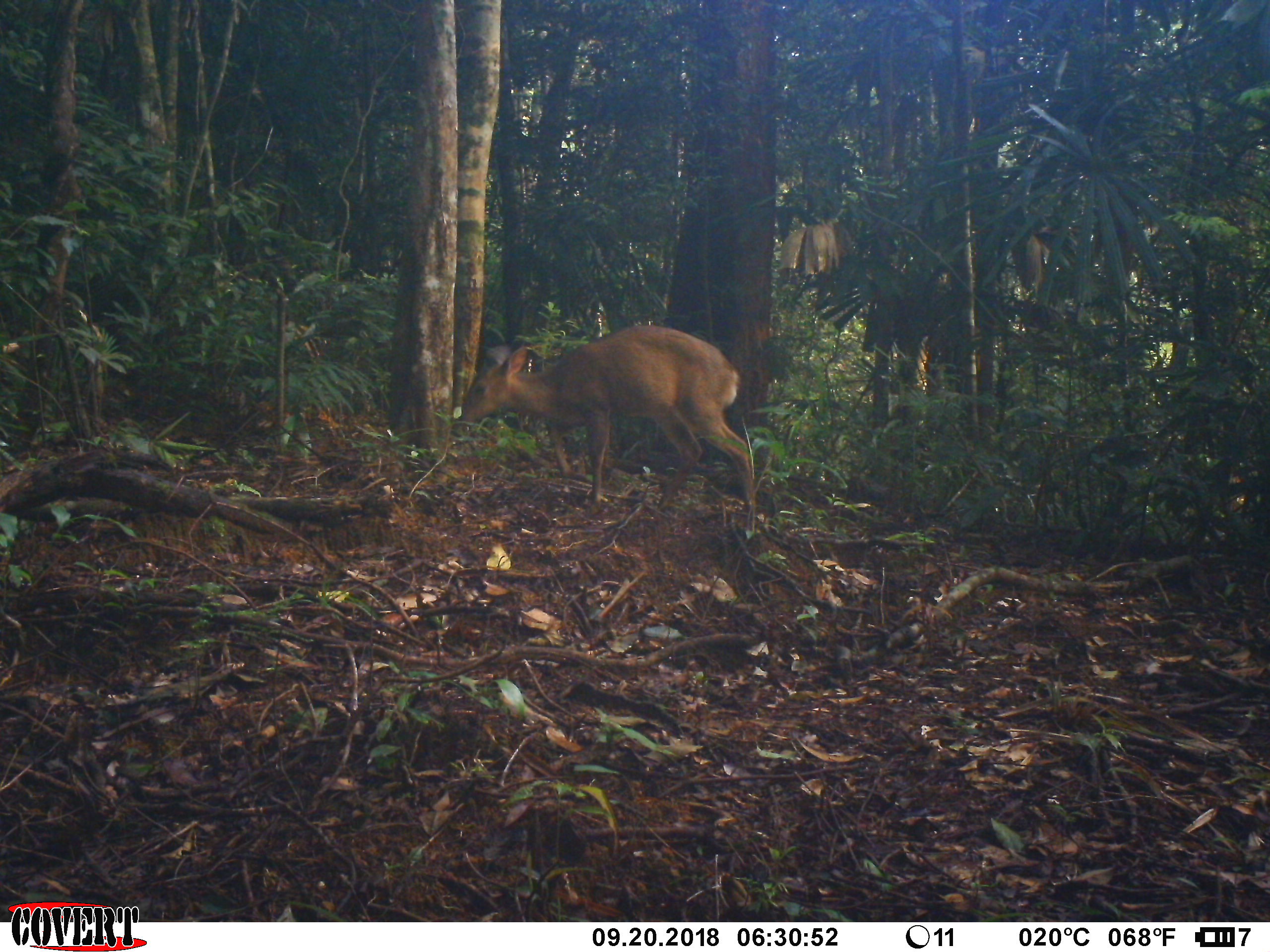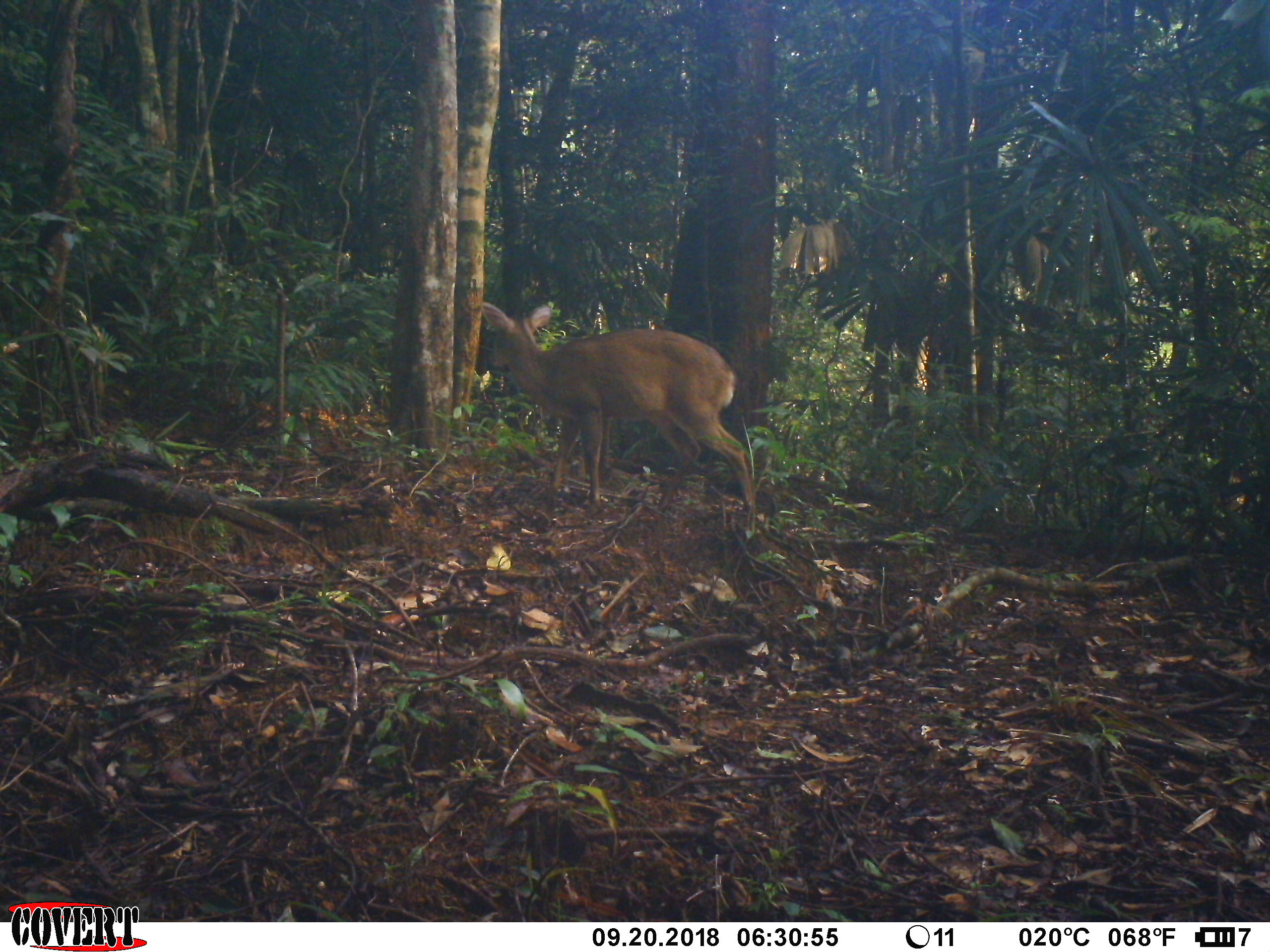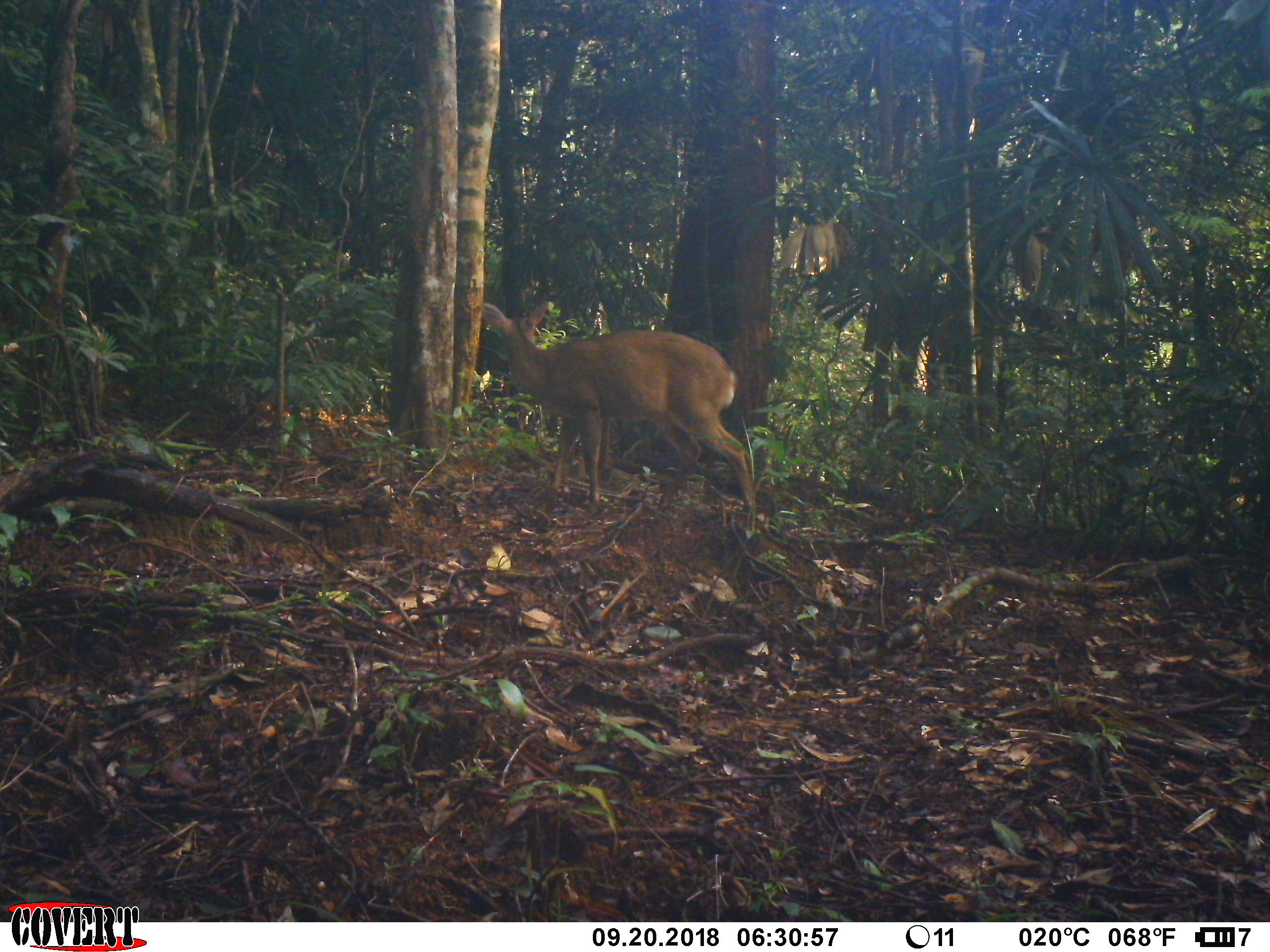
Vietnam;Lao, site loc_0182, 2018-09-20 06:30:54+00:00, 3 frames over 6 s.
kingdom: Animalia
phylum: Chordata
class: Mammalia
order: Artiodactyla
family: Cervidae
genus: Muntiacus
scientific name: Muntiacus vuquangensis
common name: large-antlered muntjac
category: large antlered muntjac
Large antlered muntjac (large-antlered muntjac) (Muntiacus vuquangensis). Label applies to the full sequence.